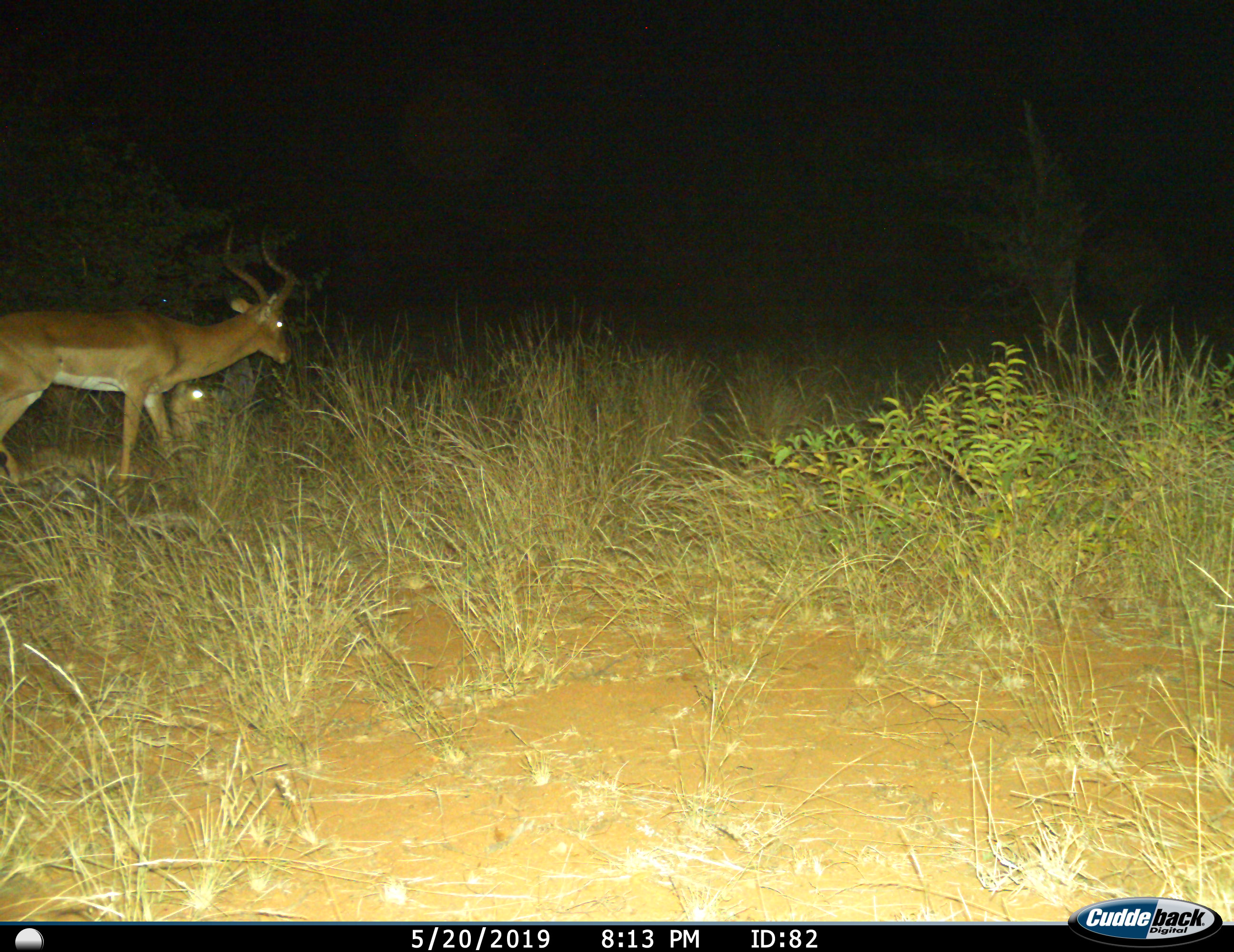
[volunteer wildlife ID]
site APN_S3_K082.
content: unidentified animal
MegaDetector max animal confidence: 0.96